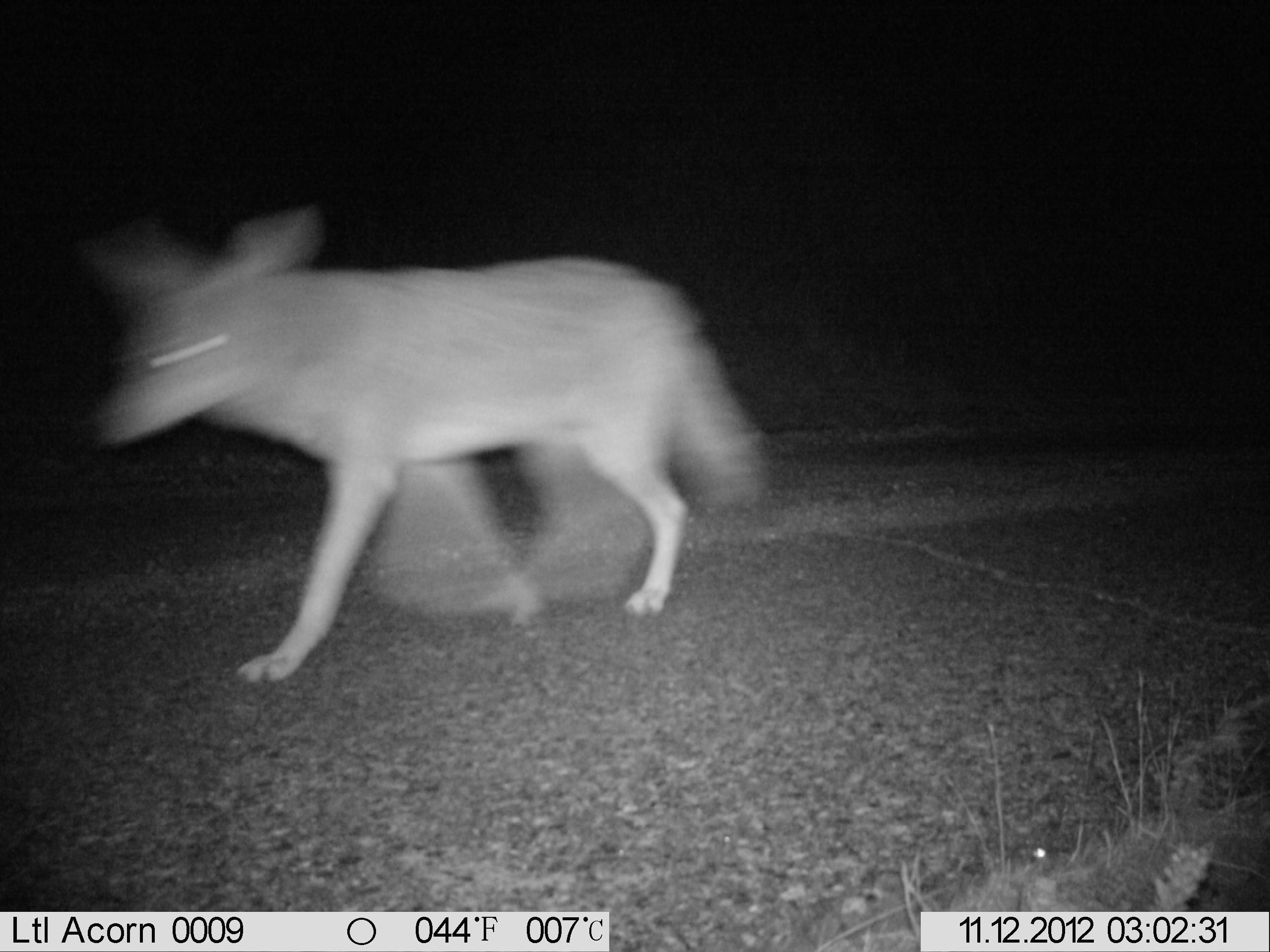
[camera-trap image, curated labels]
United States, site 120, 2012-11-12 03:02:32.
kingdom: Animalia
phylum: Chordata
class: Mammalia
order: Carnivora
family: Canidae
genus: Canis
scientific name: Canis latrans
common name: coyote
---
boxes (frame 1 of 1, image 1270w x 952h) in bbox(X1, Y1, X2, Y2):
coyote: bbox(86, 186, 833, 692)